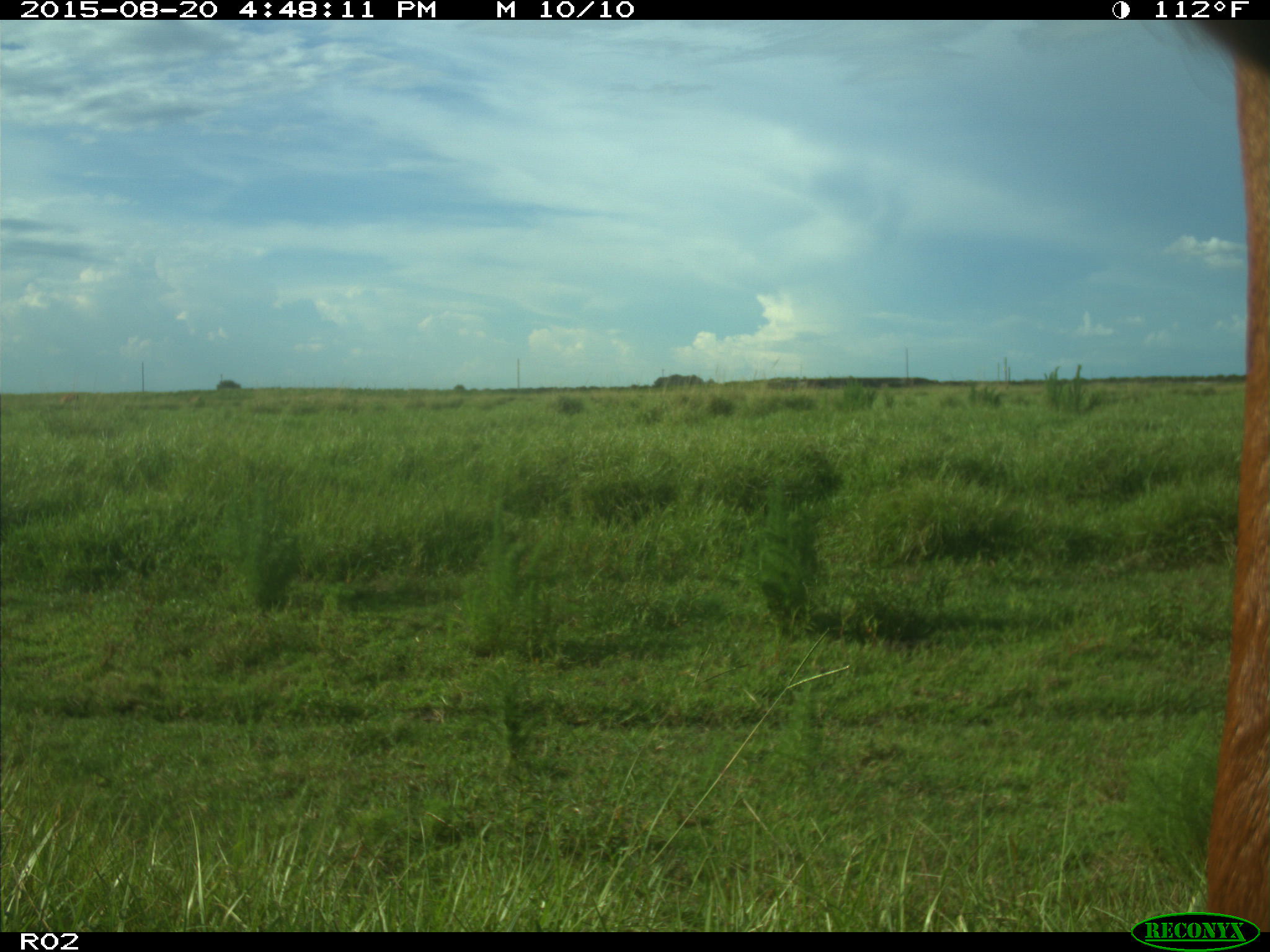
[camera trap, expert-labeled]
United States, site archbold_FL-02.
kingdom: Animalia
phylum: Chordata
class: Mammalia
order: Artiodactyla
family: Bovidae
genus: Bos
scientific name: Bos taurus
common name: domestic cow